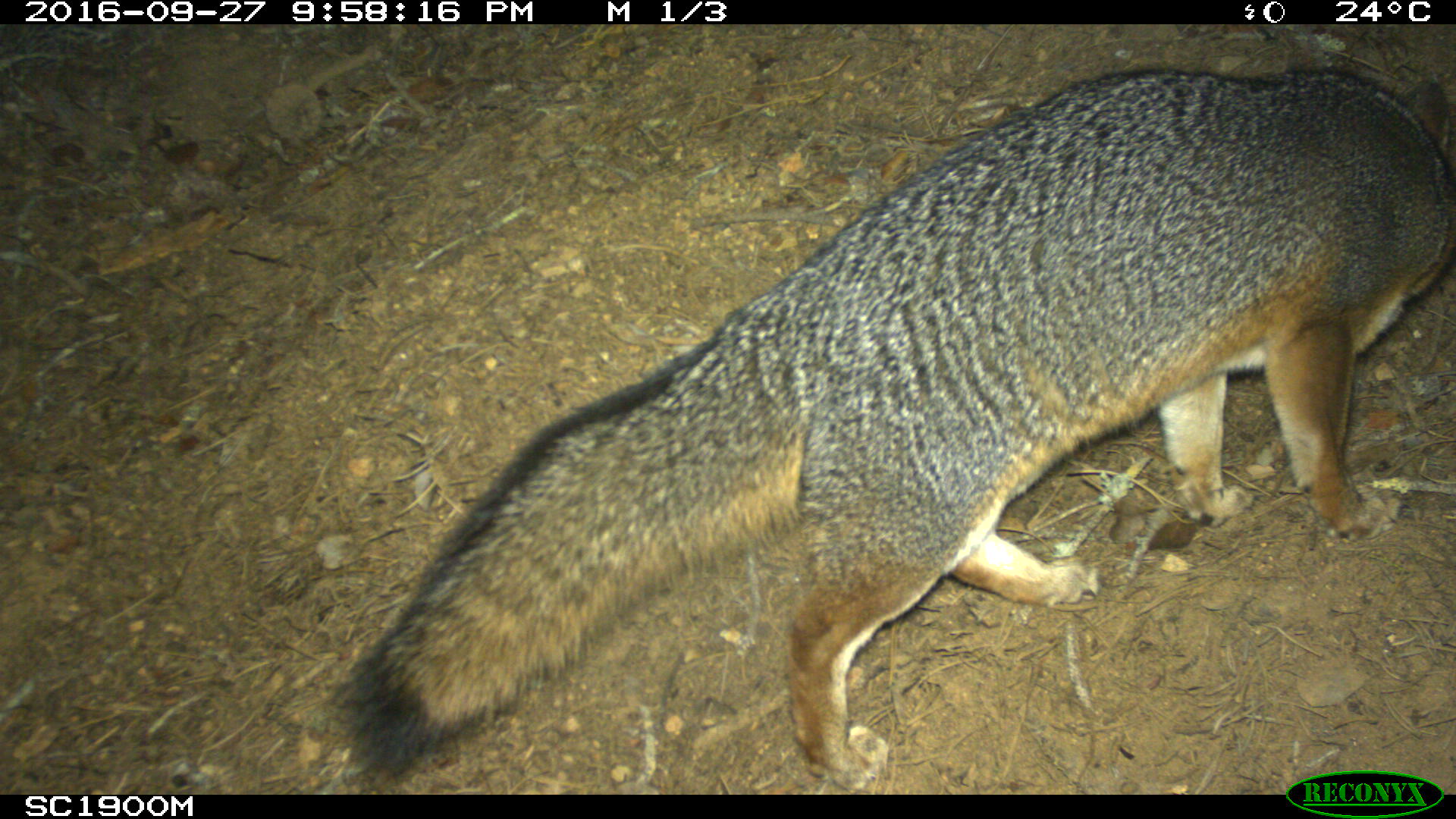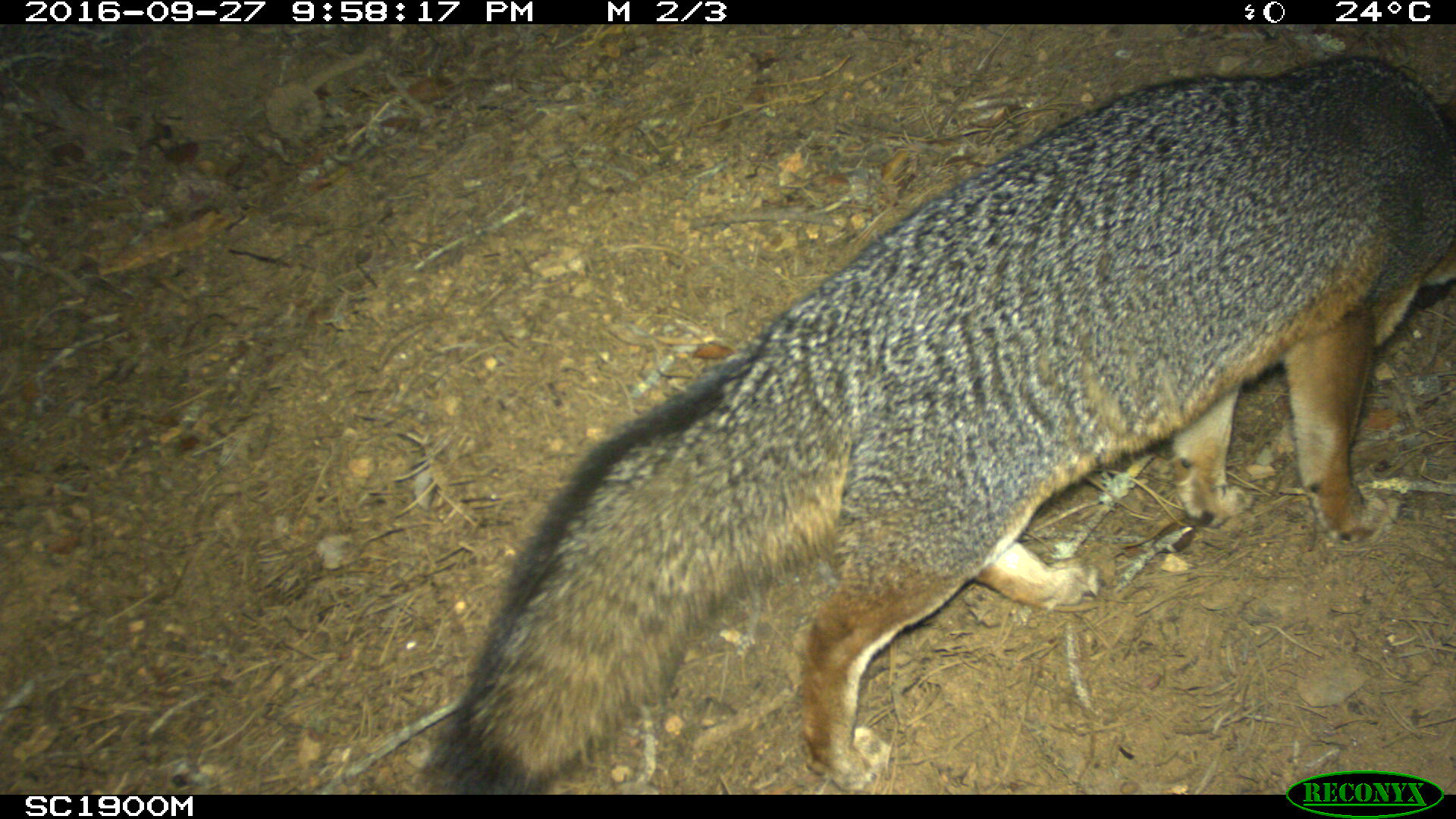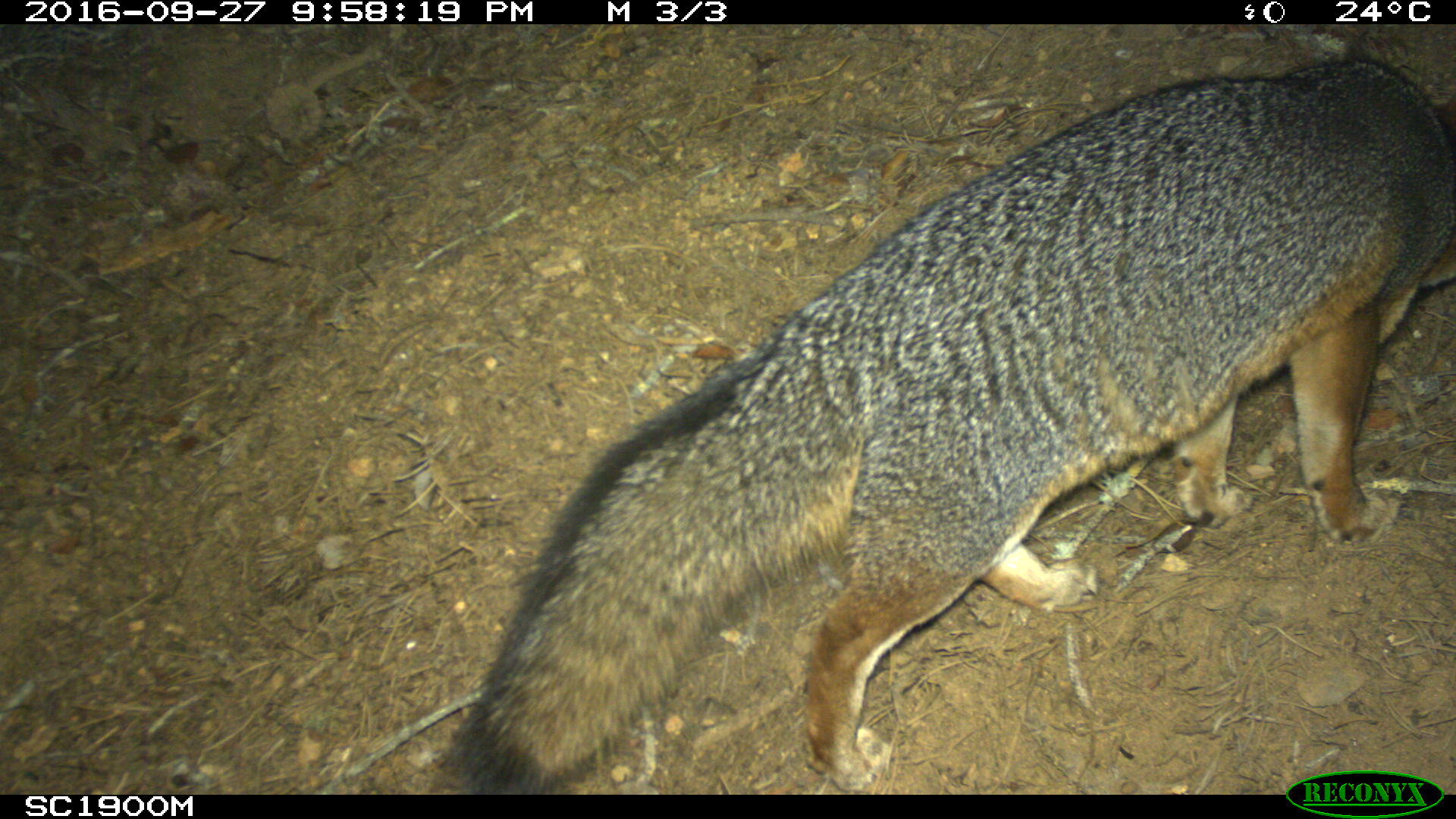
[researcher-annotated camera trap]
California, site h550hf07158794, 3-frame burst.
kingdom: Animalia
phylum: Chordata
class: Mammalia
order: Carnivora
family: Canidae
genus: Urocyon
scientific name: Urocyon littoralis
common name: island fox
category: fox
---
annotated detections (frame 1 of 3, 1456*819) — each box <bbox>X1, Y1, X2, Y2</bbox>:
fox: <bbox>340, 64, 1455, 791</bbox>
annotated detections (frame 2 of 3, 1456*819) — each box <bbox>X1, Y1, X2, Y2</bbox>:
fox: <bbox>418, 52, 1452, 792</bbox>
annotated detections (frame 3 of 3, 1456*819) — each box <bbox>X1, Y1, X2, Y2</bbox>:
fox: <bbox>442, 31, 1455, 794</bbox>